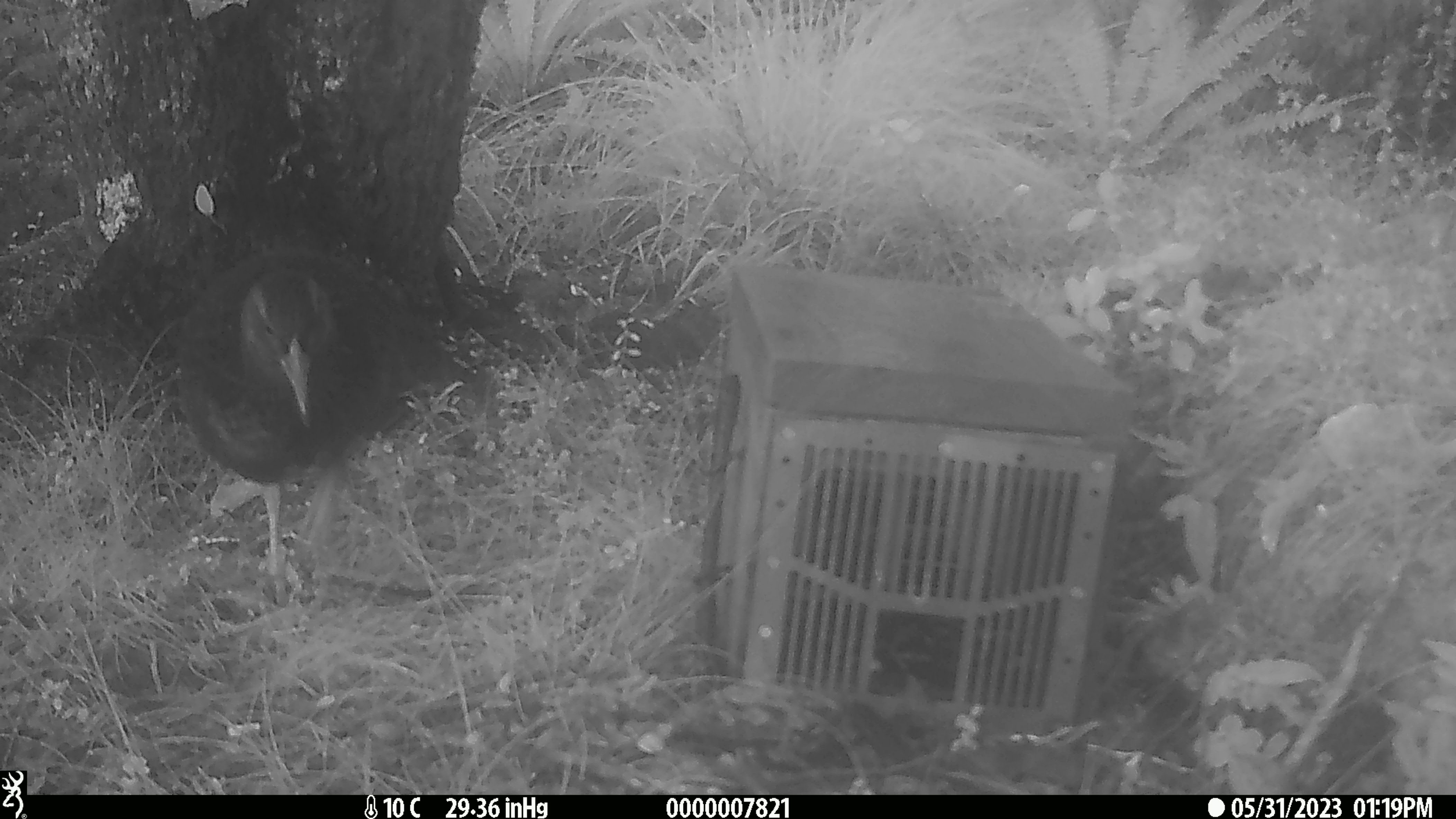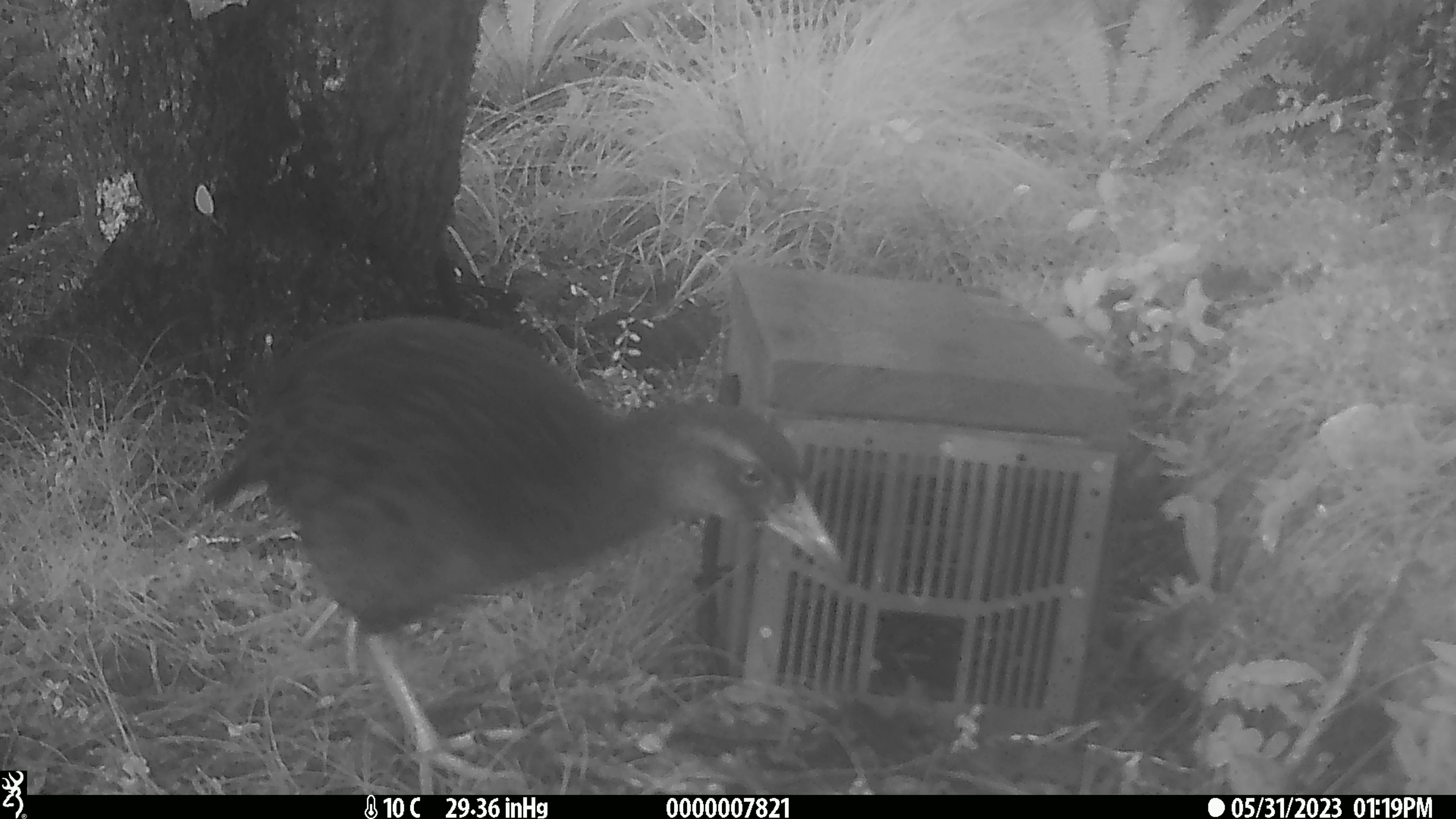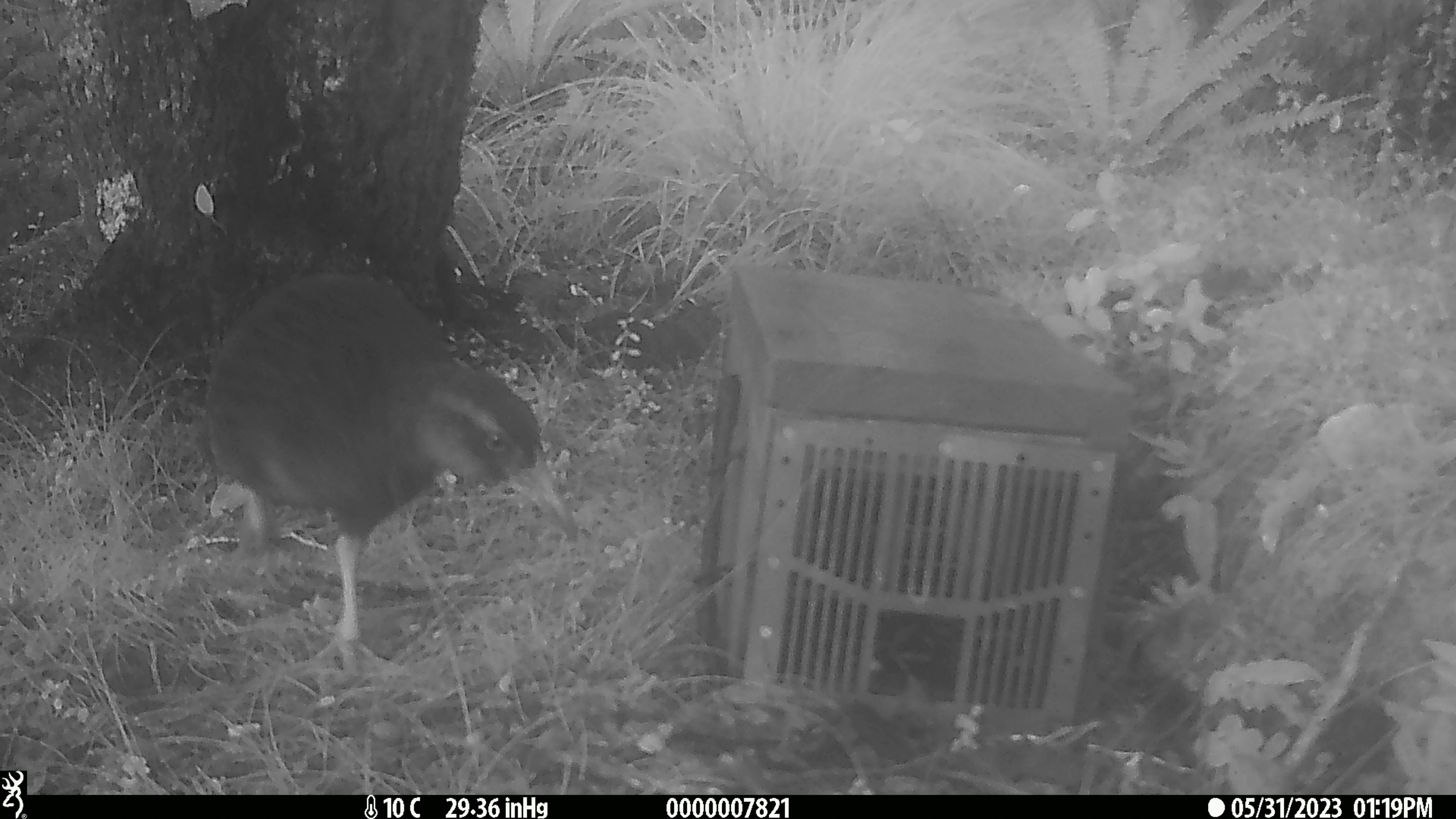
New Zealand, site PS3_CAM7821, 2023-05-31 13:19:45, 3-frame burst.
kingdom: Animalia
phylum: Chordata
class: Aves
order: Gruiformes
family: Rallidae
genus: Gallirallus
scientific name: Gallirallus australis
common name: weka